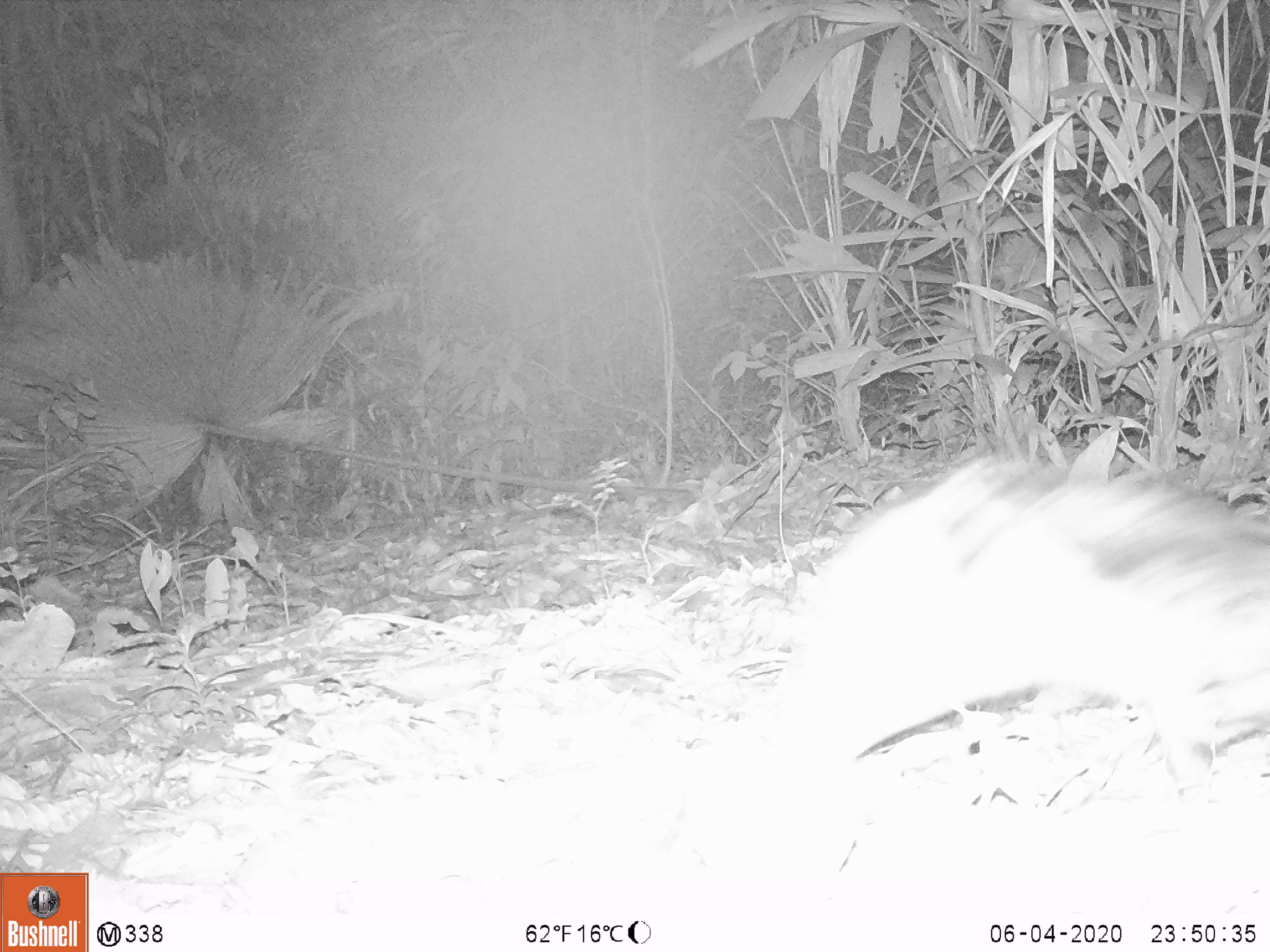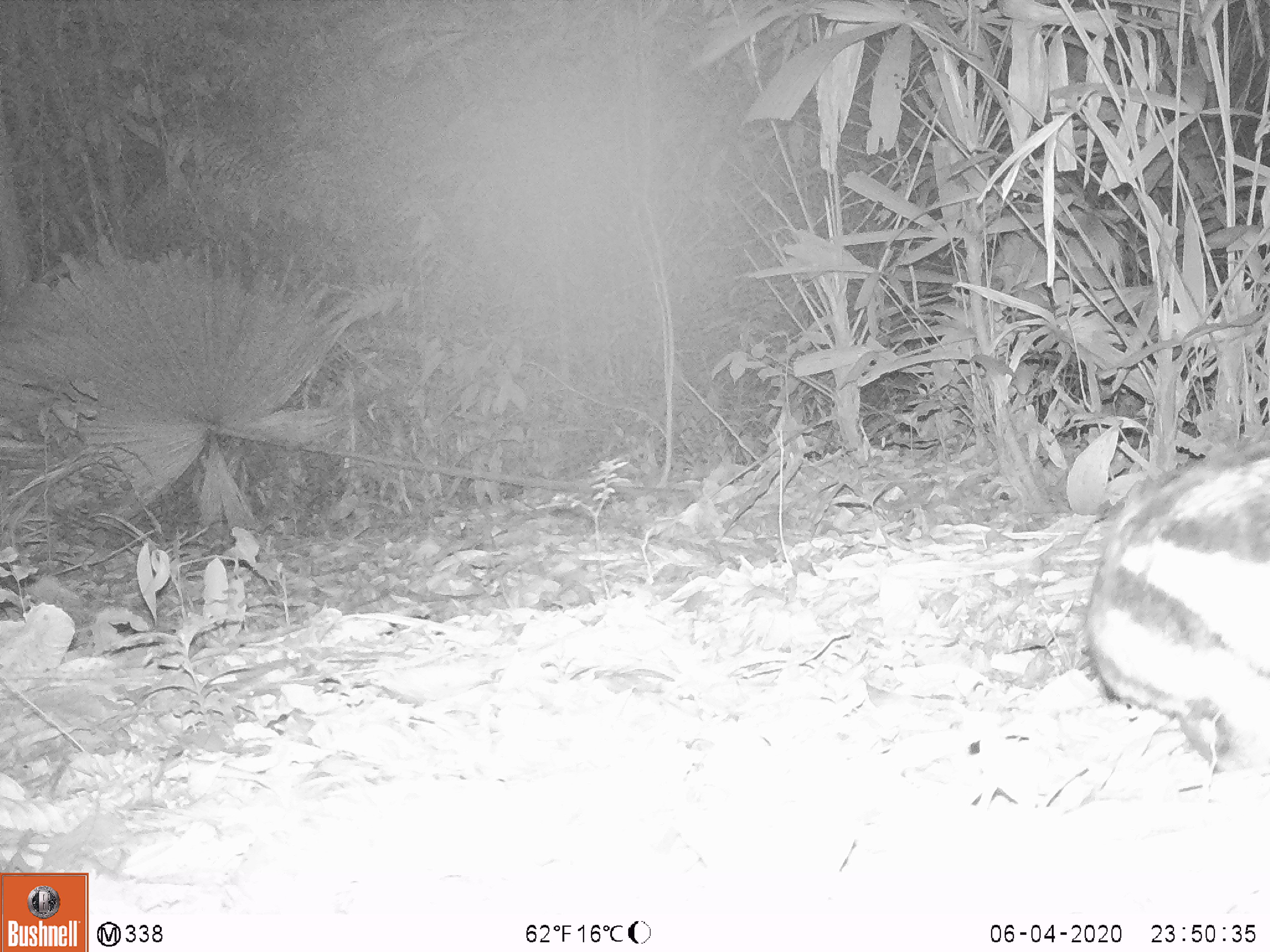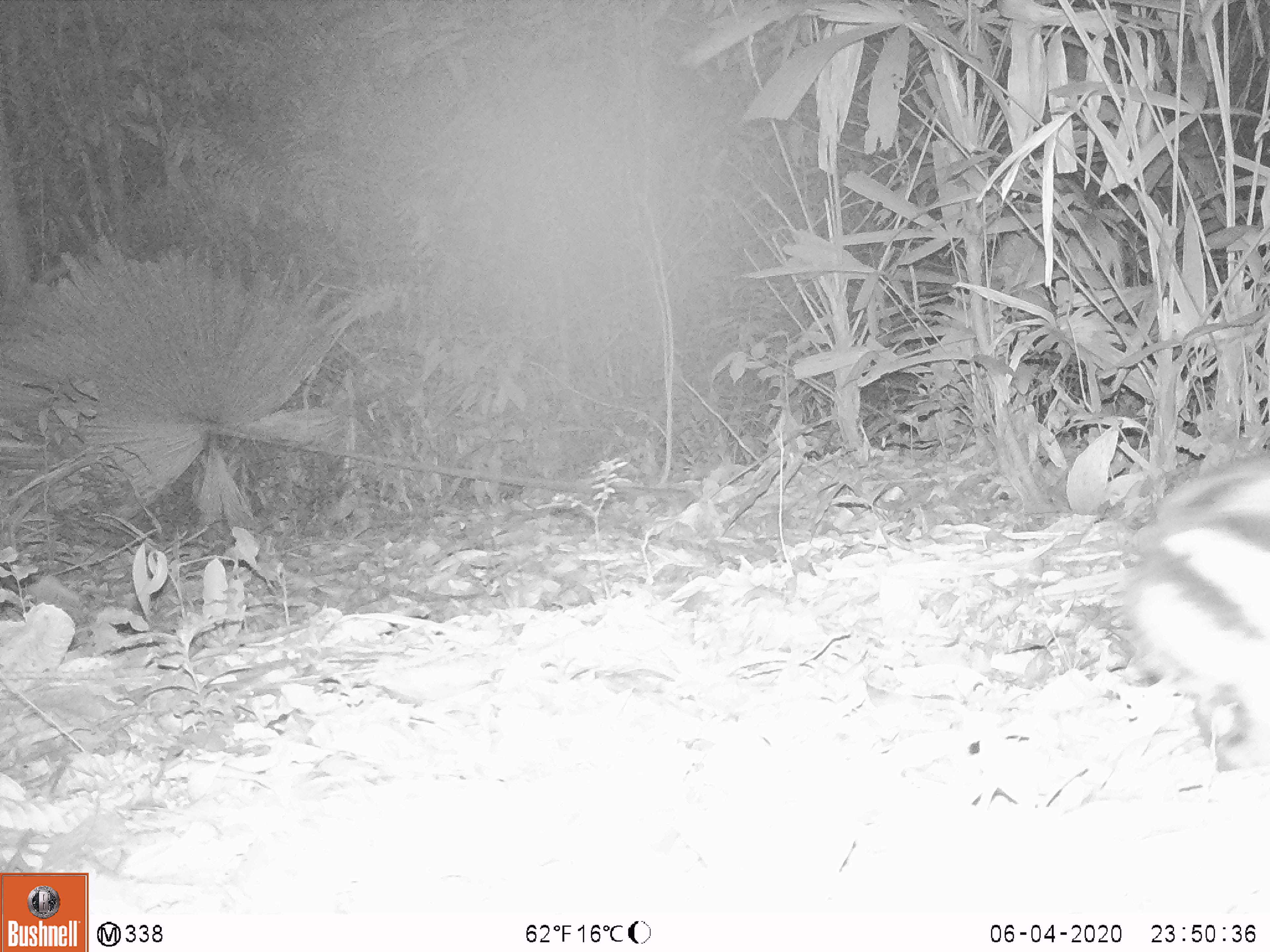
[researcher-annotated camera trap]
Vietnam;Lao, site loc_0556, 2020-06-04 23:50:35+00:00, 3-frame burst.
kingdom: Animalia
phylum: Chordata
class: Mammalia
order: Lagomorpha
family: Leporidae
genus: Nesolagus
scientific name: Nesolagus timminsi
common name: annamite striped rabbit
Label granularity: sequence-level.